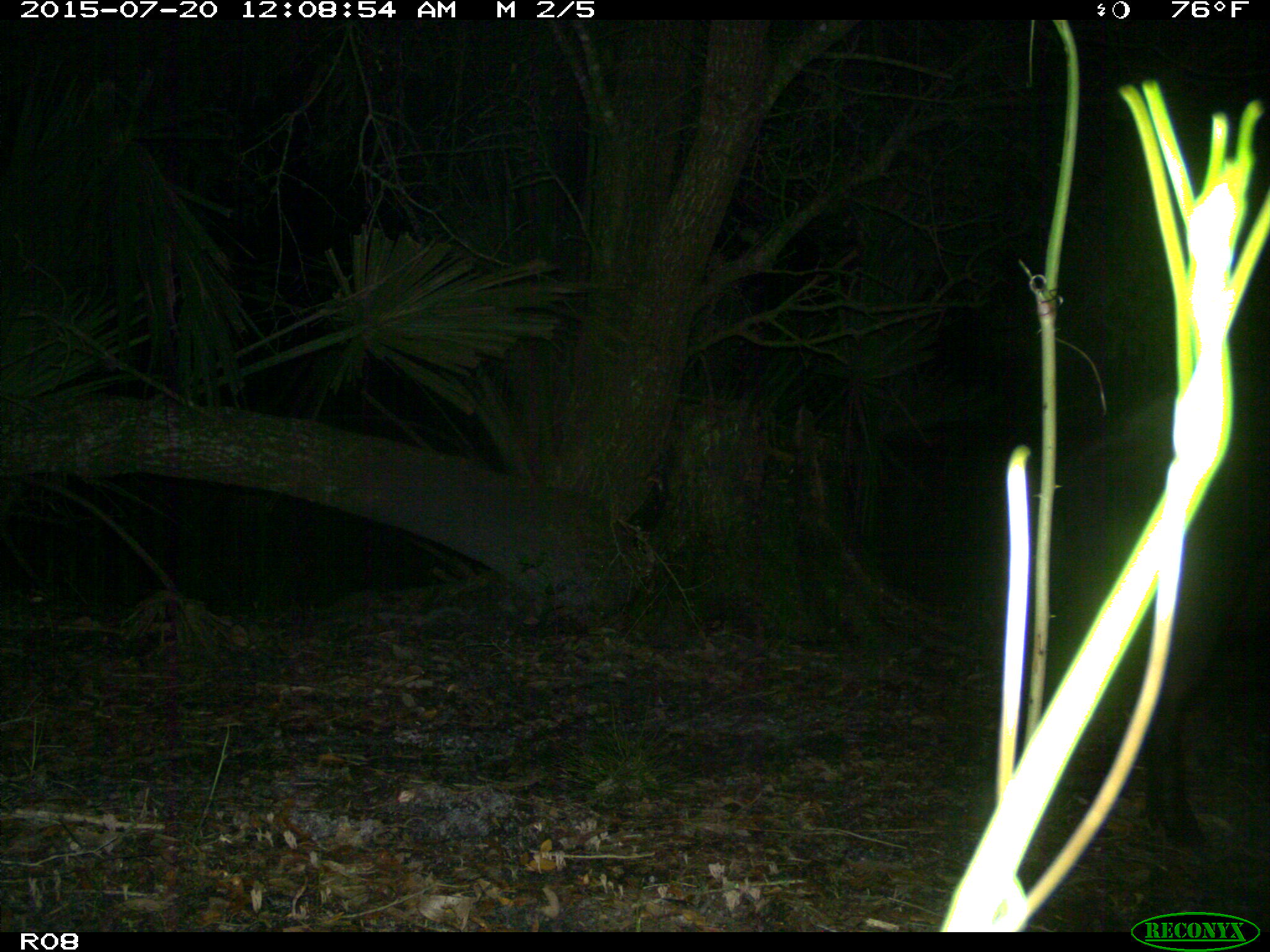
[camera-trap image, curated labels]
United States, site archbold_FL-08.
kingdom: Animalia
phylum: Chordata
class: Mammalia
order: Artiodactyla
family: Suidae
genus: Sus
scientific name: Sus scrofa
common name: wild boar